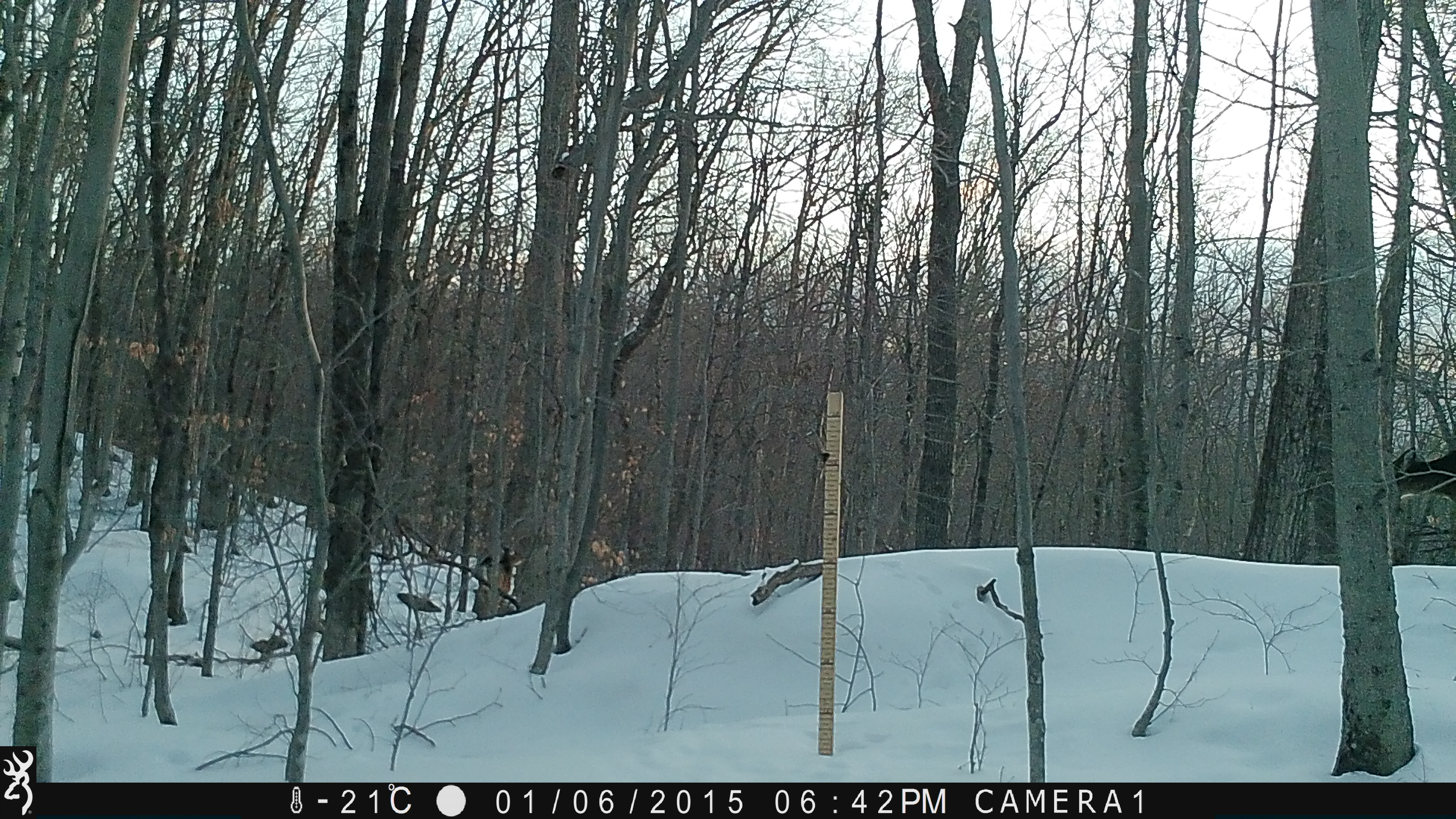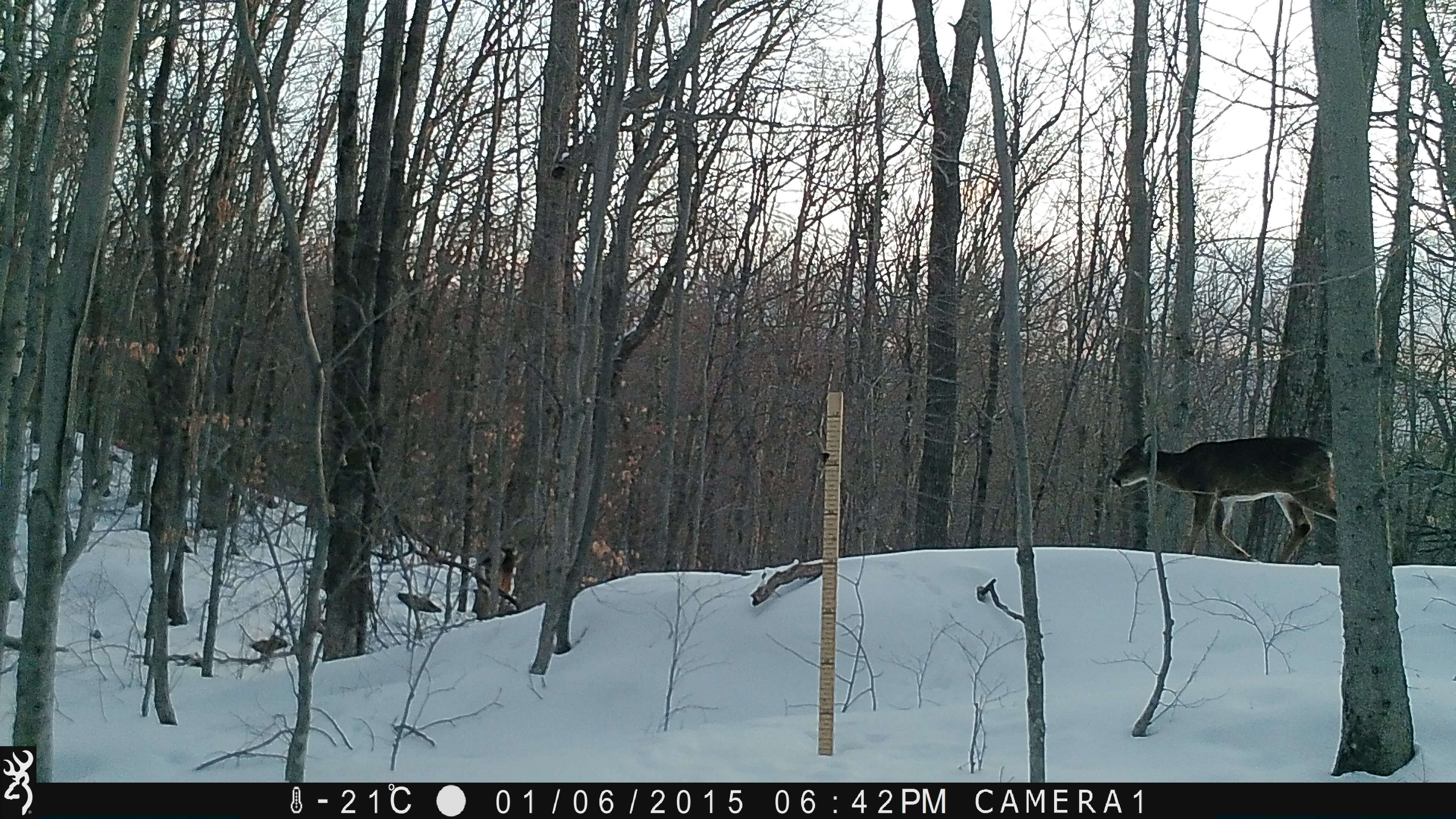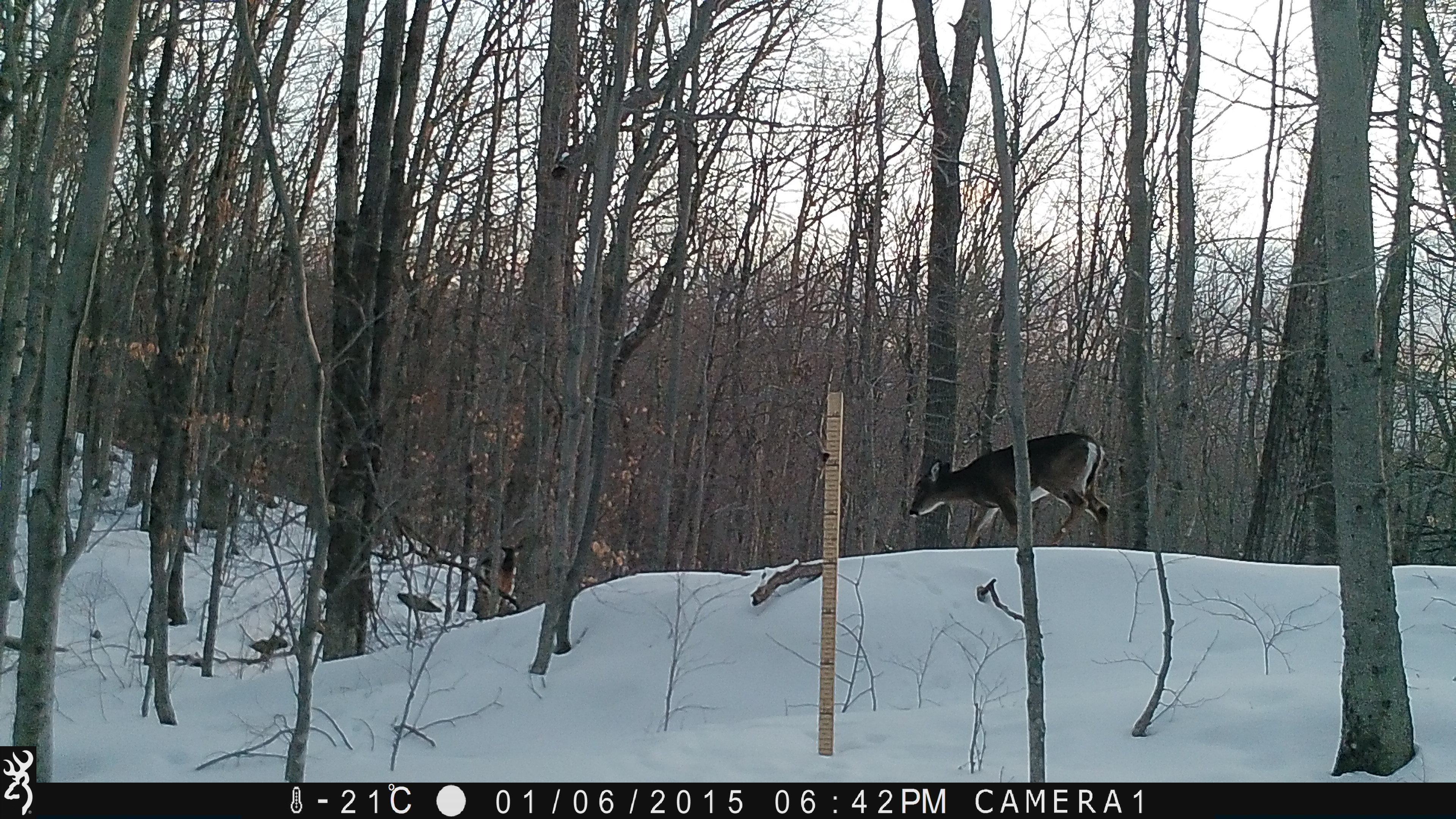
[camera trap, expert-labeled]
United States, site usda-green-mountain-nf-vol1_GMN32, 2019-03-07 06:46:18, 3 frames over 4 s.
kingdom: Animalia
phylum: Chordata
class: Mammalia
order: Artiodactyla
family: Cervidae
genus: Odocoileus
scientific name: Odocoileus virginianus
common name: white-tailed deer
White-tailed deer (Odocoileus virginianus).